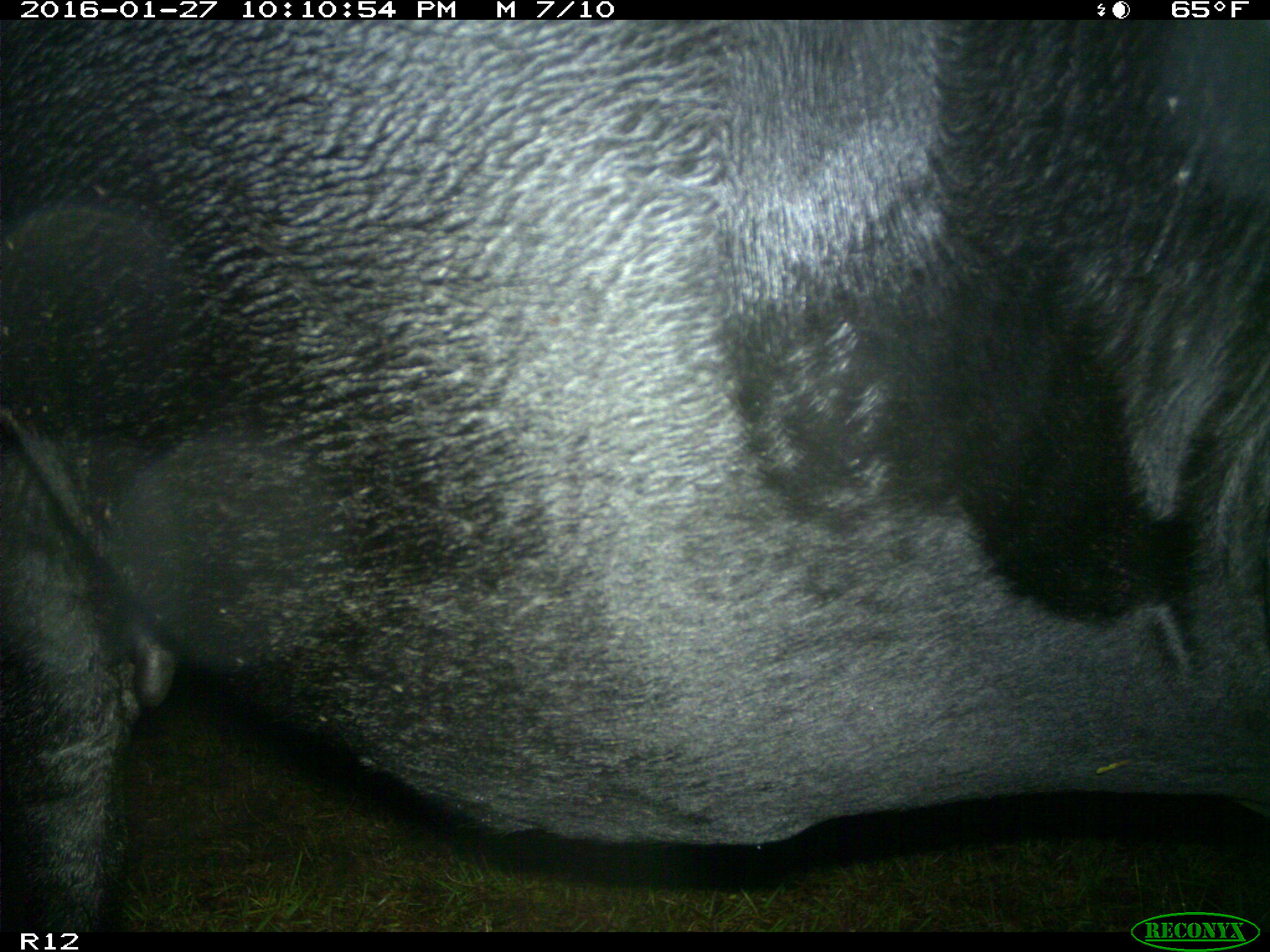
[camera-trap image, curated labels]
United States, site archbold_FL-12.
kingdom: Animalia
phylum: Chordata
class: Mammalia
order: Artiodactyla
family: Bovidae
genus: Bos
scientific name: Bos taurus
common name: domestic cow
Bos taurus (domestic cow).